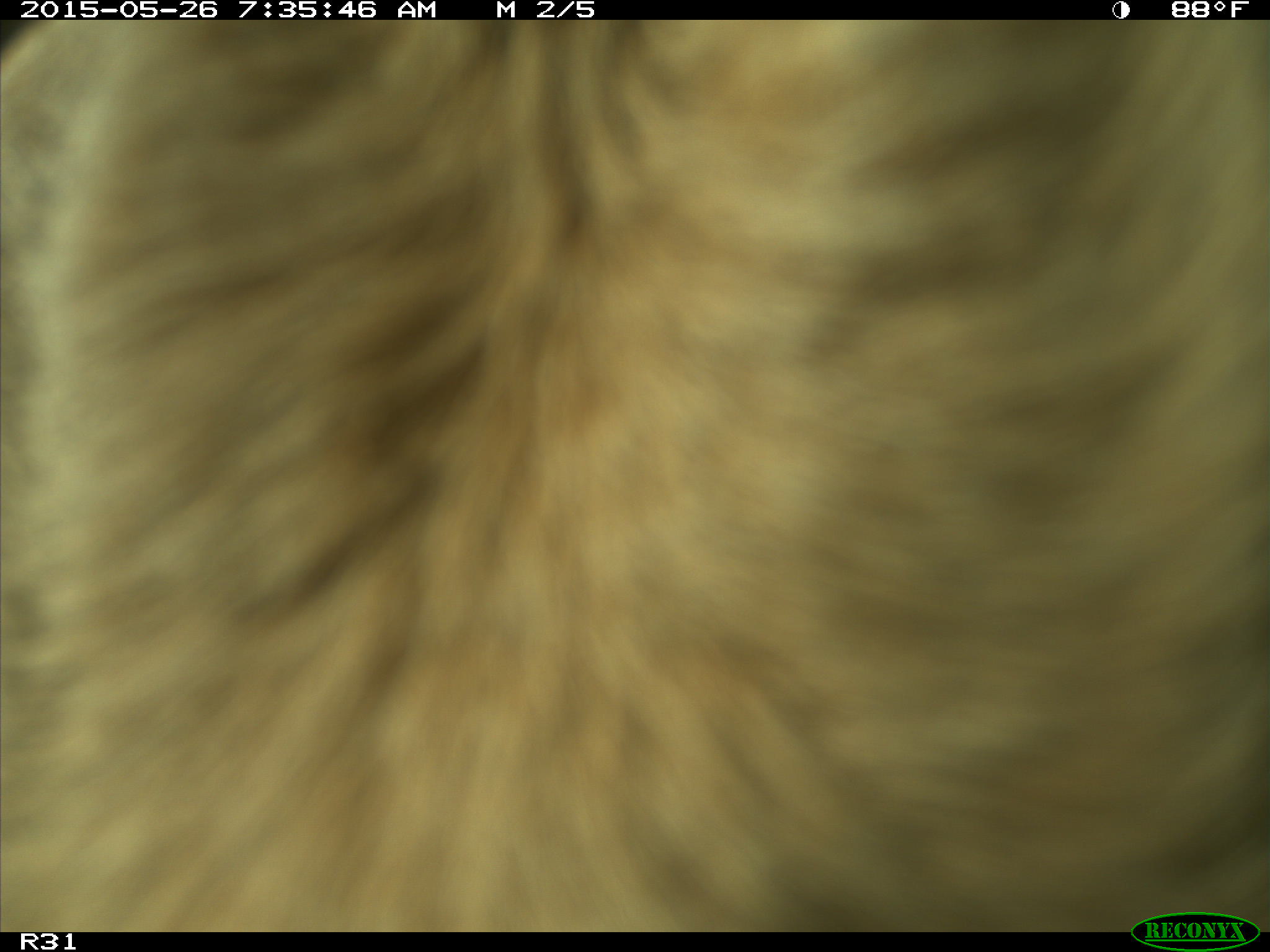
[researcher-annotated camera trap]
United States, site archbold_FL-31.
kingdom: Animalia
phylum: Chordata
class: Mammalia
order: Artiodactyla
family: Bovidae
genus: Bos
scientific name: Bos taurus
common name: domestic cow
Bos taurus (domestic cow).